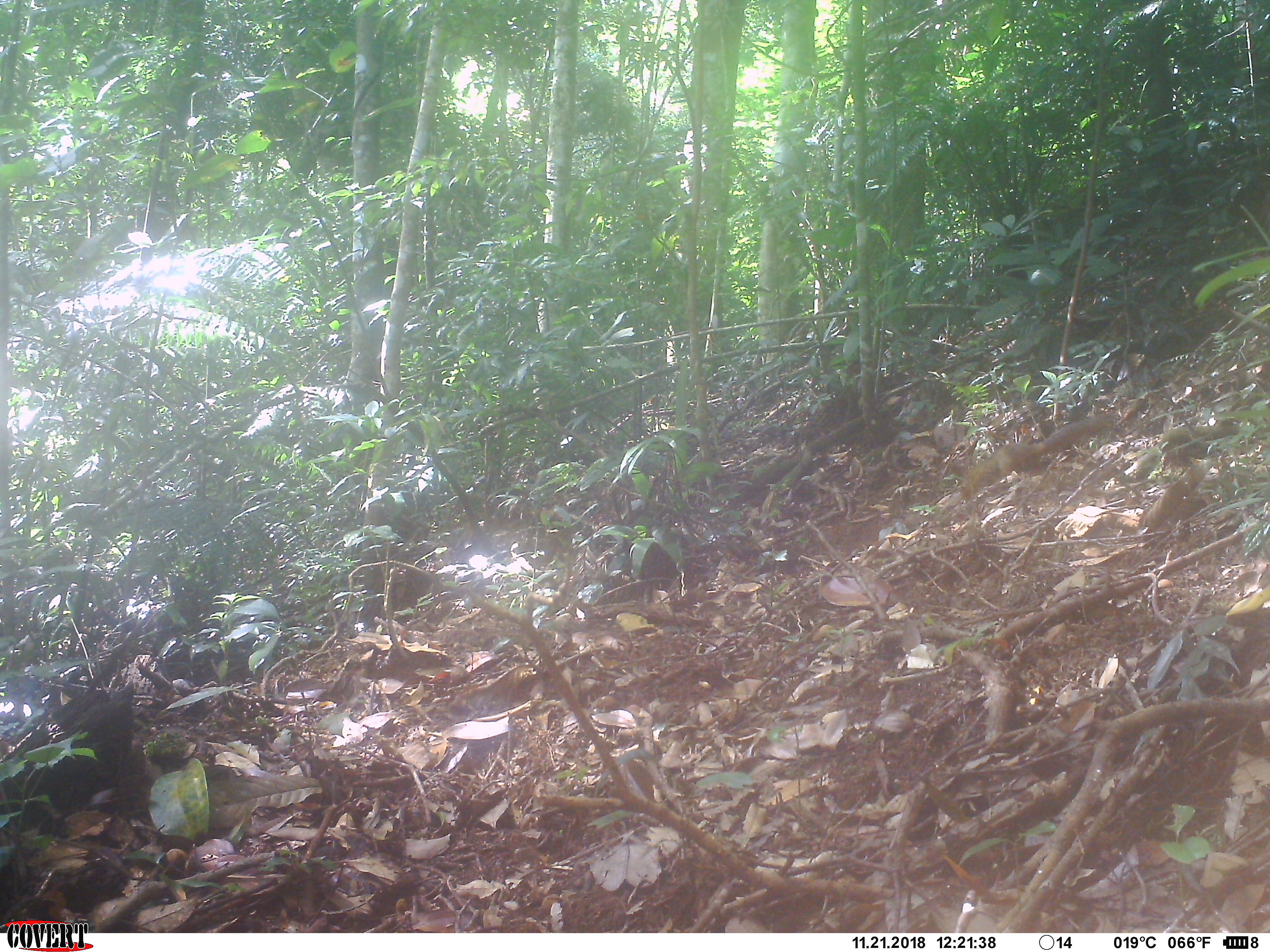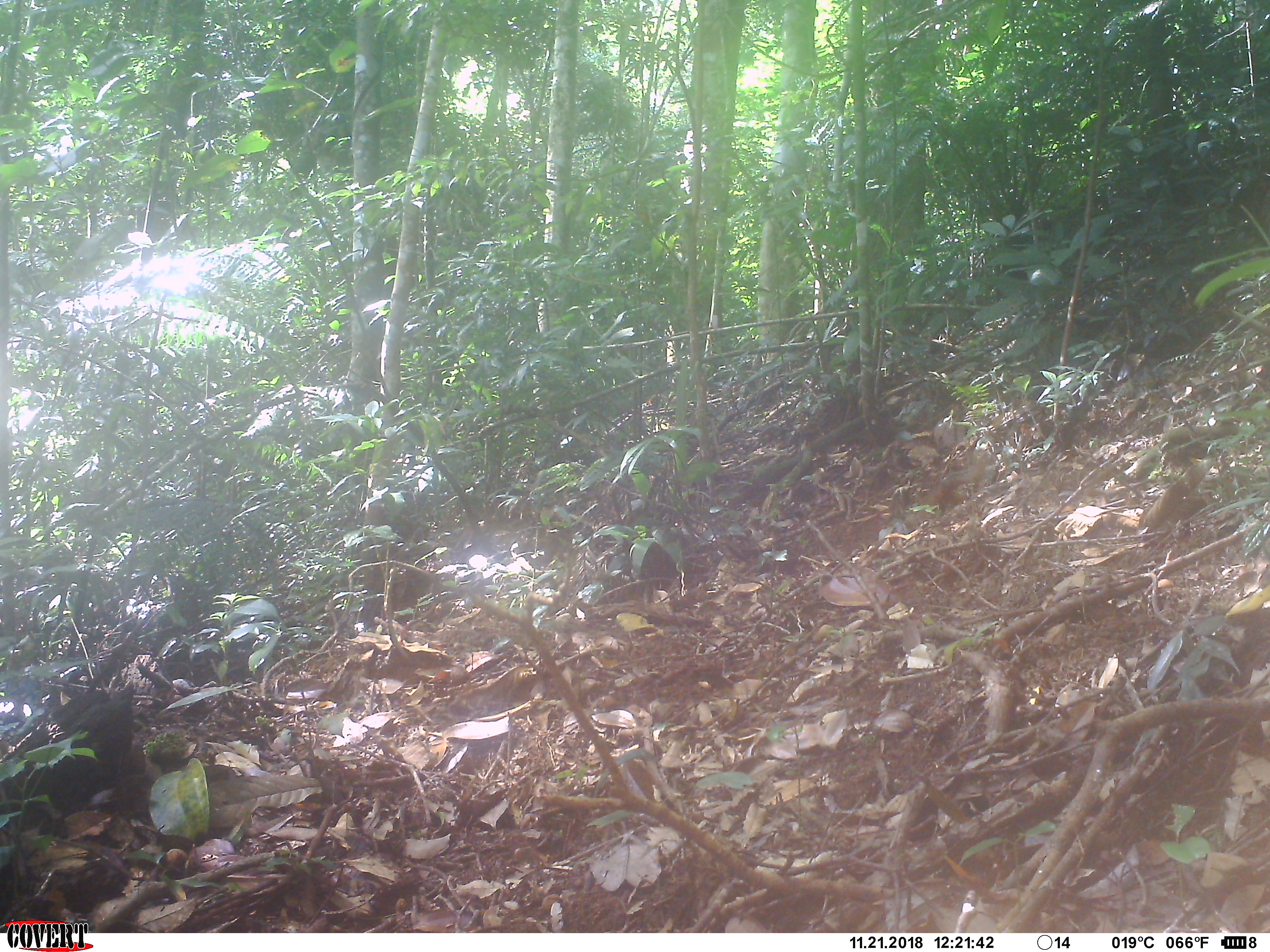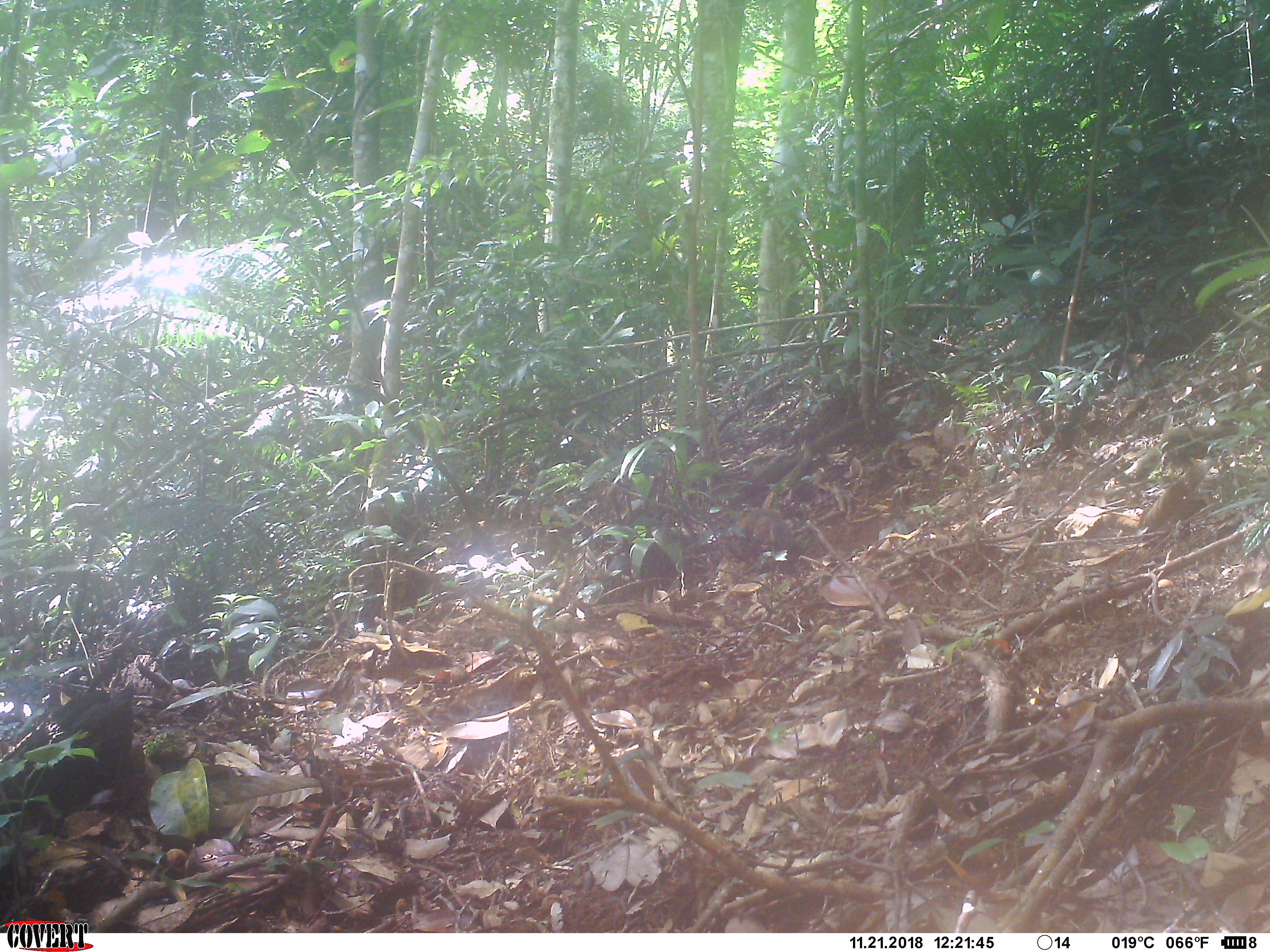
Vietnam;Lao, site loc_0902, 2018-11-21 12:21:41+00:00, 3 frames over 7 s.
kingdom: Animalia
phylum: Chordata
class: Mammalia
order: Rodentia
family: Sciuridae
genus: Dremomys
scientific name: Dremomys rufigenis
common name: red-cheeked squirrel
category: red cheeked squirrel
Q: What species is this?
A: Red cheeked squirrel (red-cheeked squirrel) (Dremomys rufigenis).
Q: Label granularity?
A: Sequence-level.